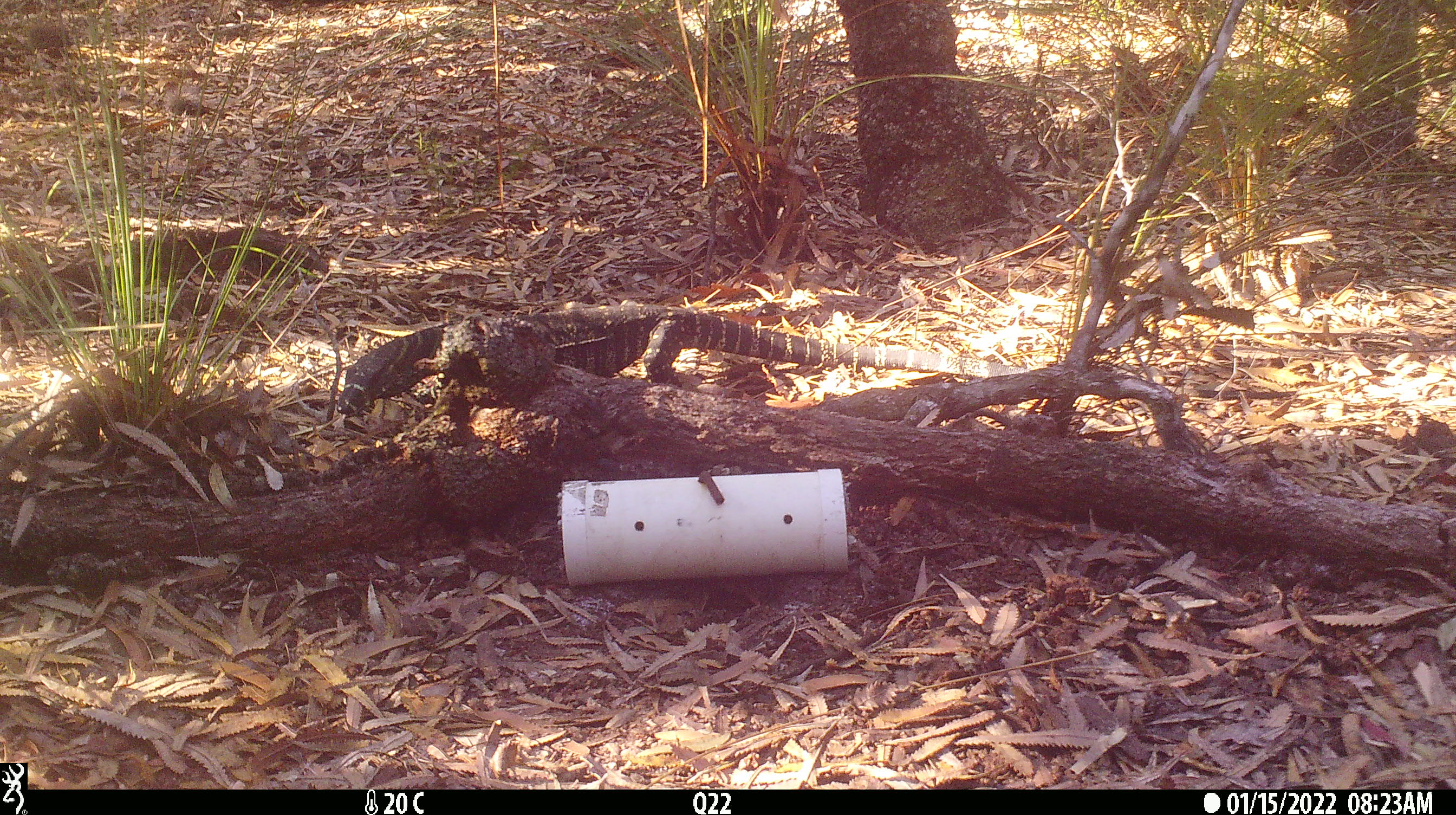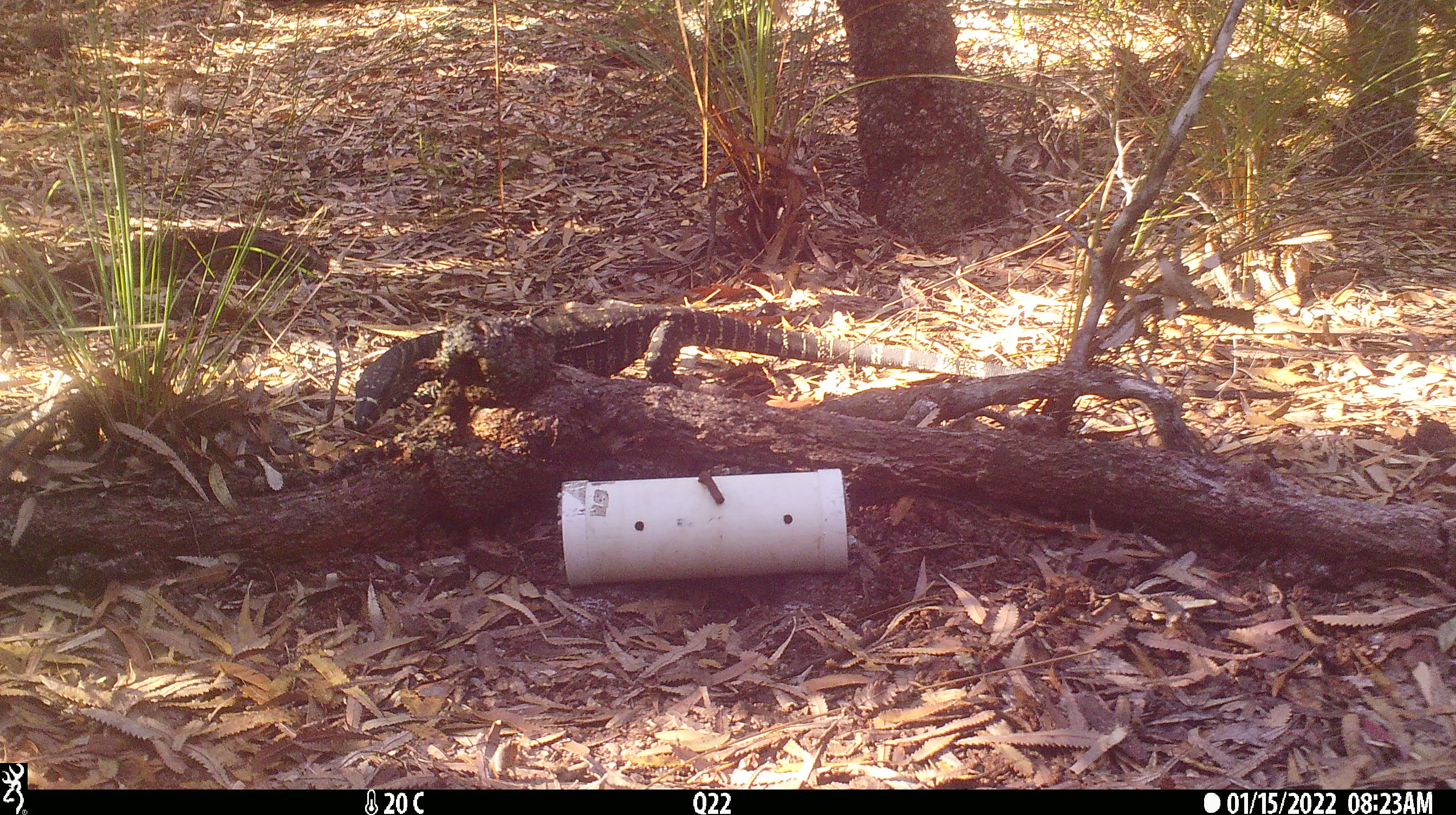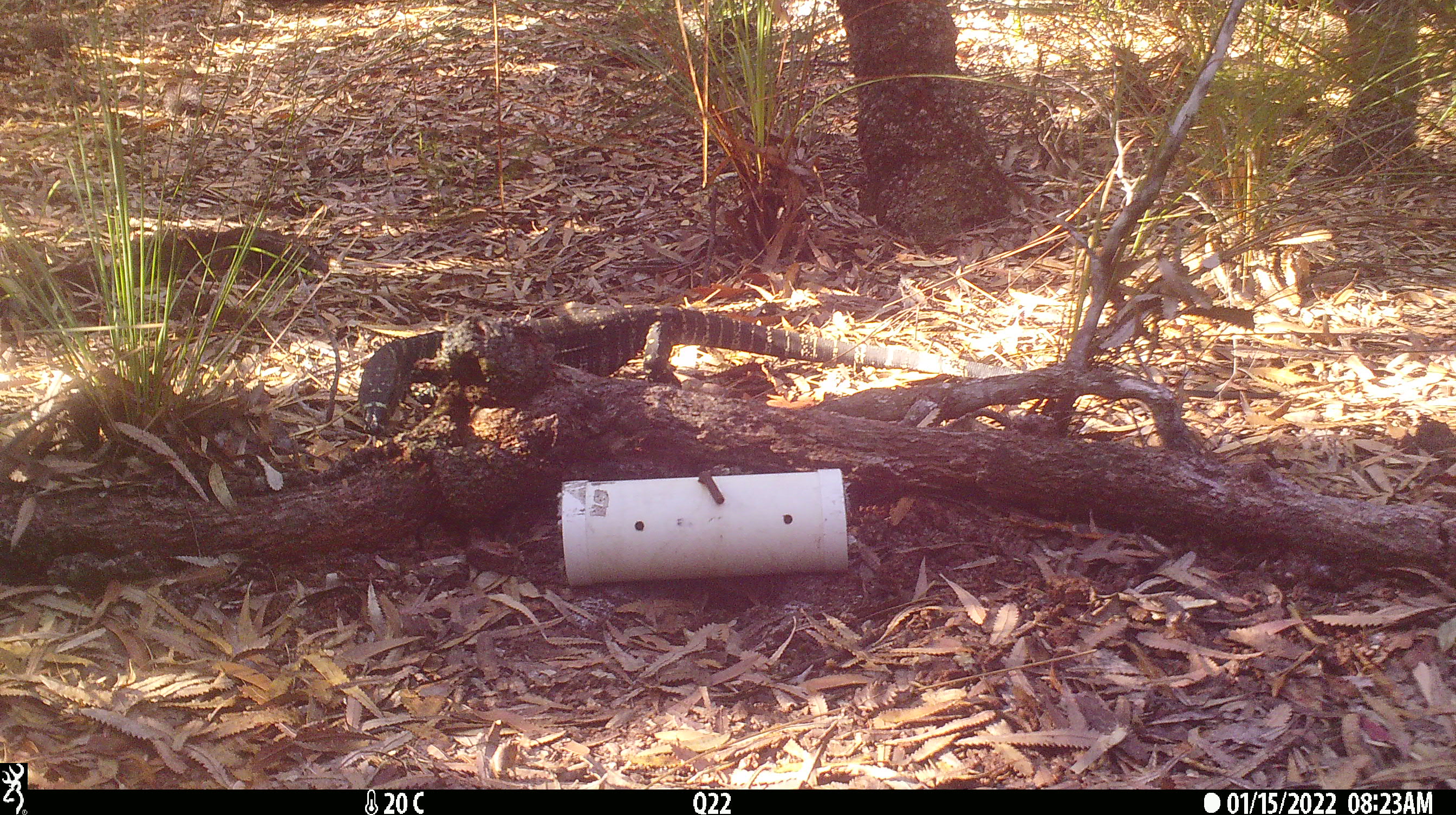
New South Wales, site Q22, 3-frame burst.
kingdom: Animalia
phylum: Chordata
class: Reptilia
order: Squamata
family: Varanidae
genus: Varanus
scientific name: Varanus varius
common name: lace monitor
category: goanna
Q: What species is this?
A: Goanna (lace monitor) (Varanus varius).